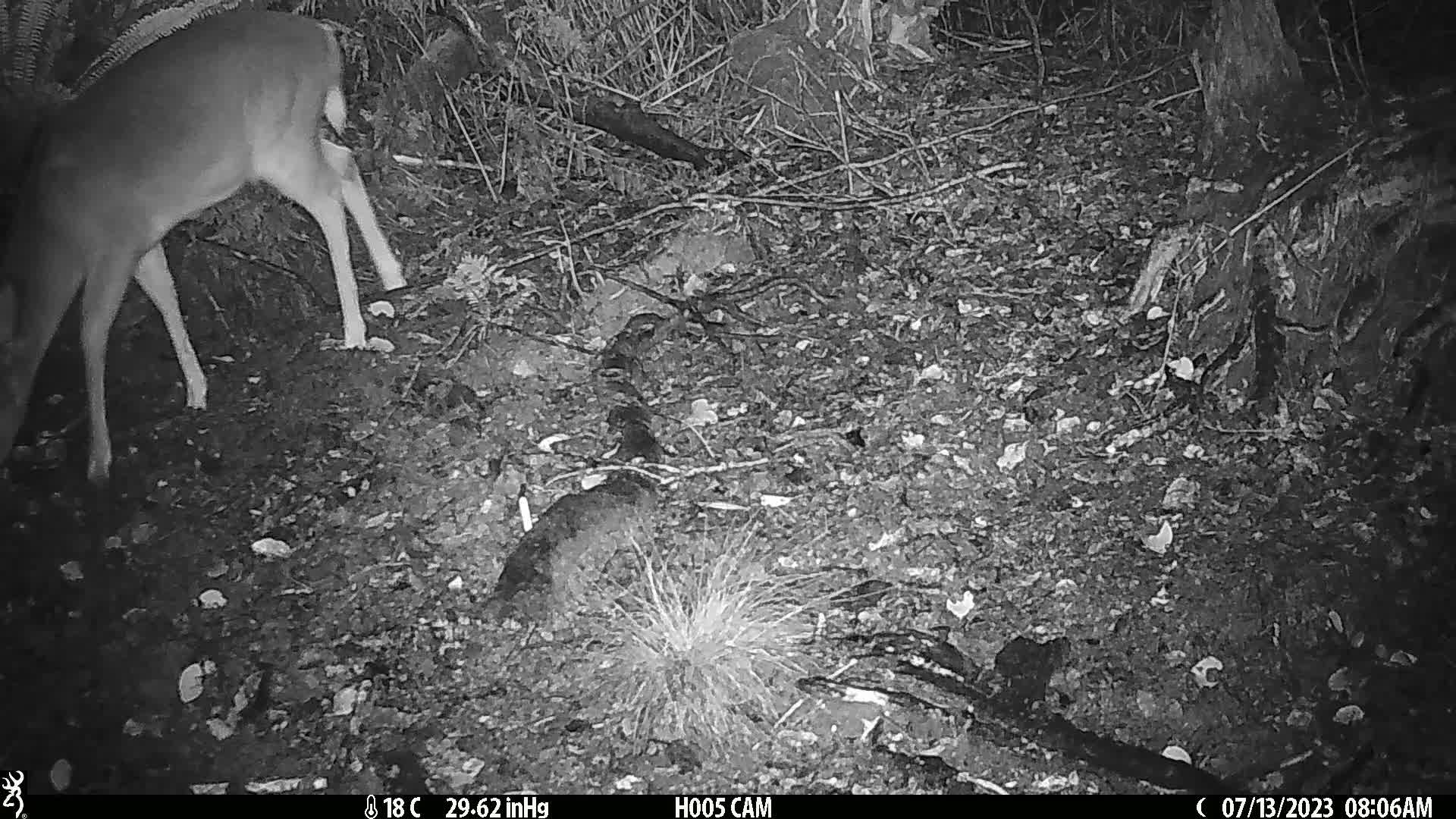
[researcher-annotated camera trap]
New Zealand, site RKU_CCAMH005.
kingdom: Animalia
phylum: Chordata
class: Mammalia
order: Artiodactyla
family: Cervidae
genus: Odocoileus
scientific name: Odocoileus virginianus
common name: white-tailed deer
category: white tailed deer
White tailed deer (white-tailed deer) (Odocoileus virginianus).